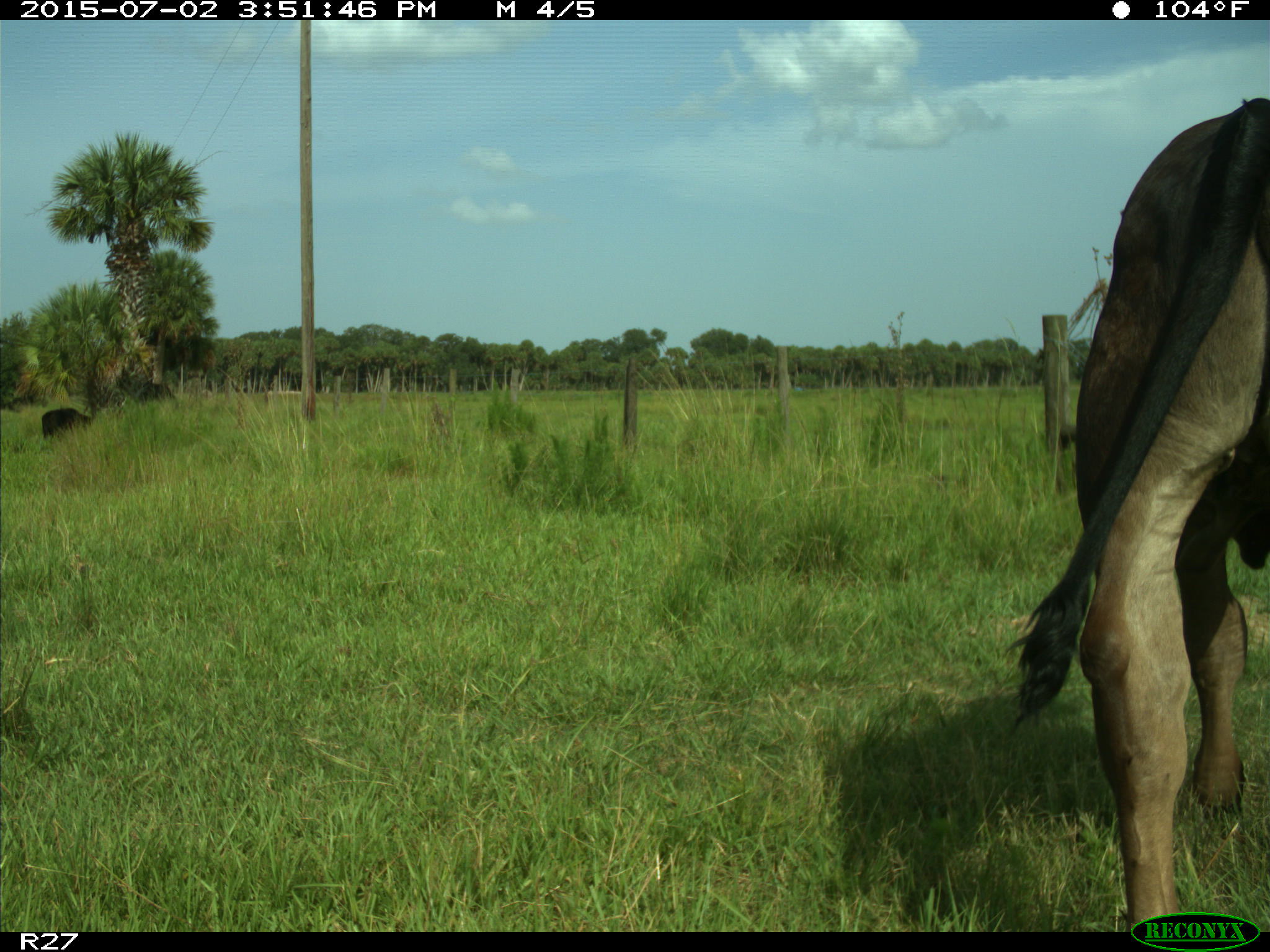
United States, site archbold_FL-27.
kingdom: Animalia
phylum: Chordata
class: Mammalia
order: Artiodactyla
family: Bovidae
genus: Bos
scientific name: Bos taurus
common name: domestic cow